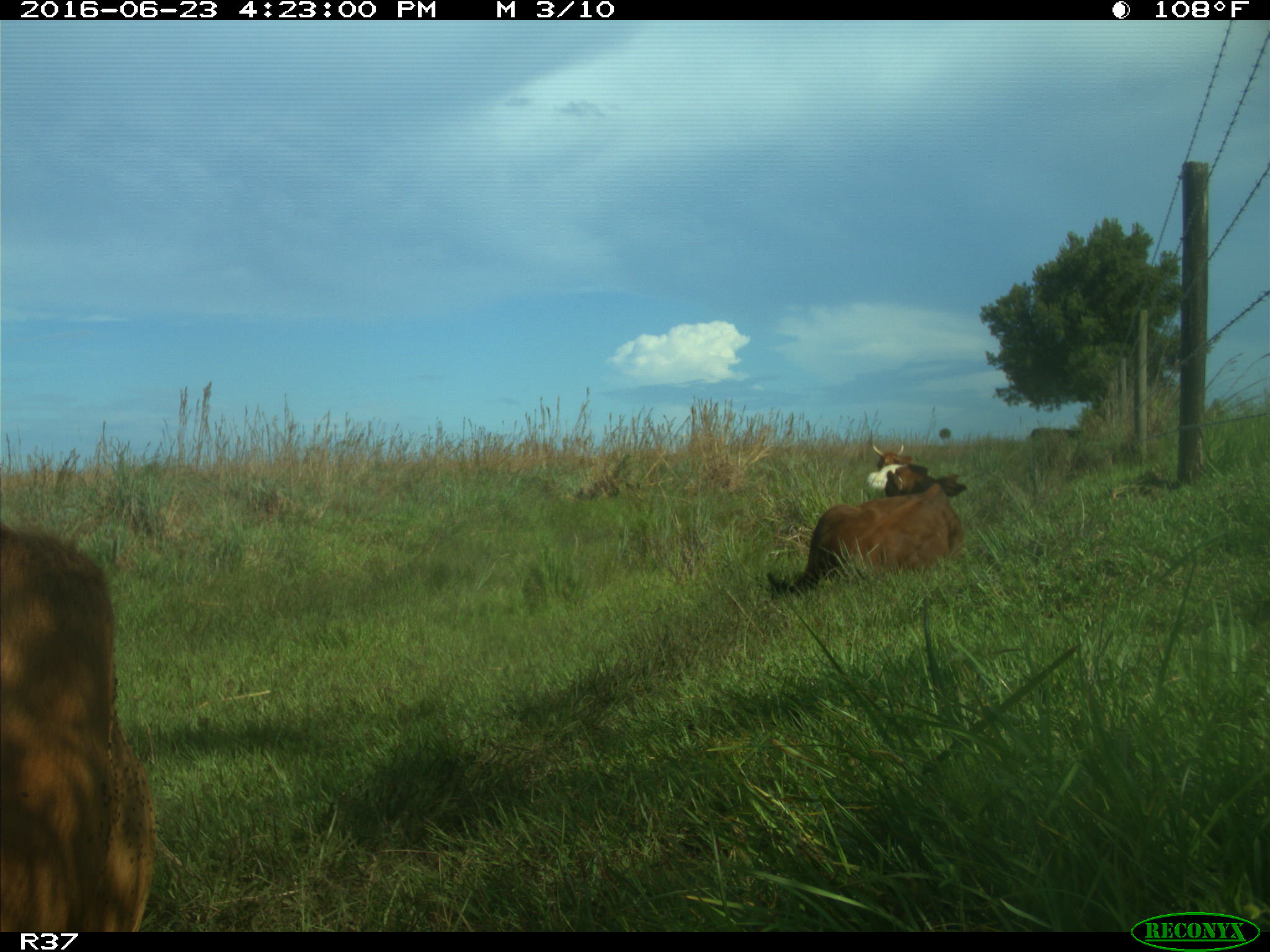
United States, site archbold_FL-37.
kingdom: Animalia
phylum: Chordata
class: Mammalia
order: Artiodactyla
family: Bovidae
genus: Bos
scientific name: Bos taurus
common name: domestic cow